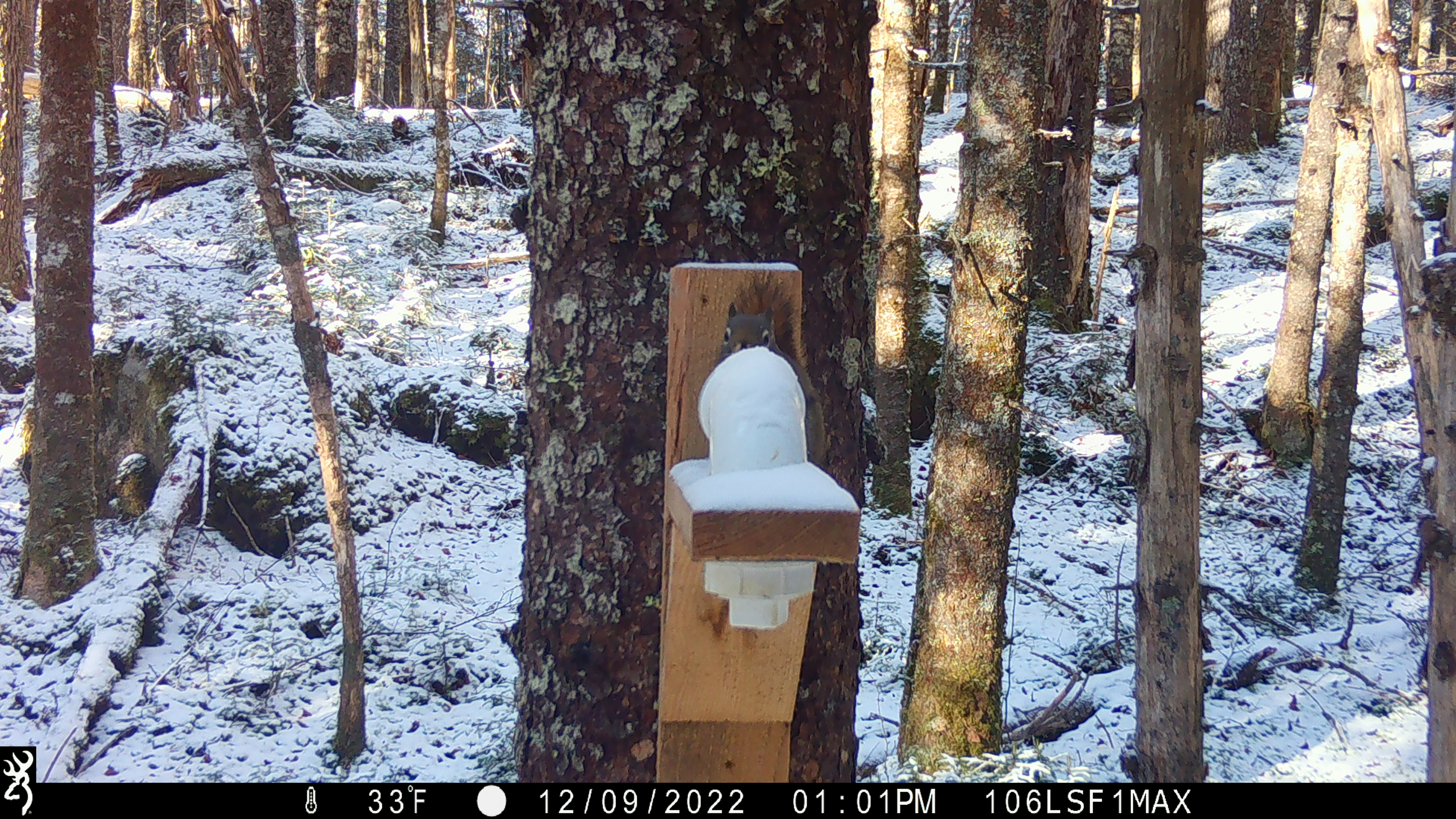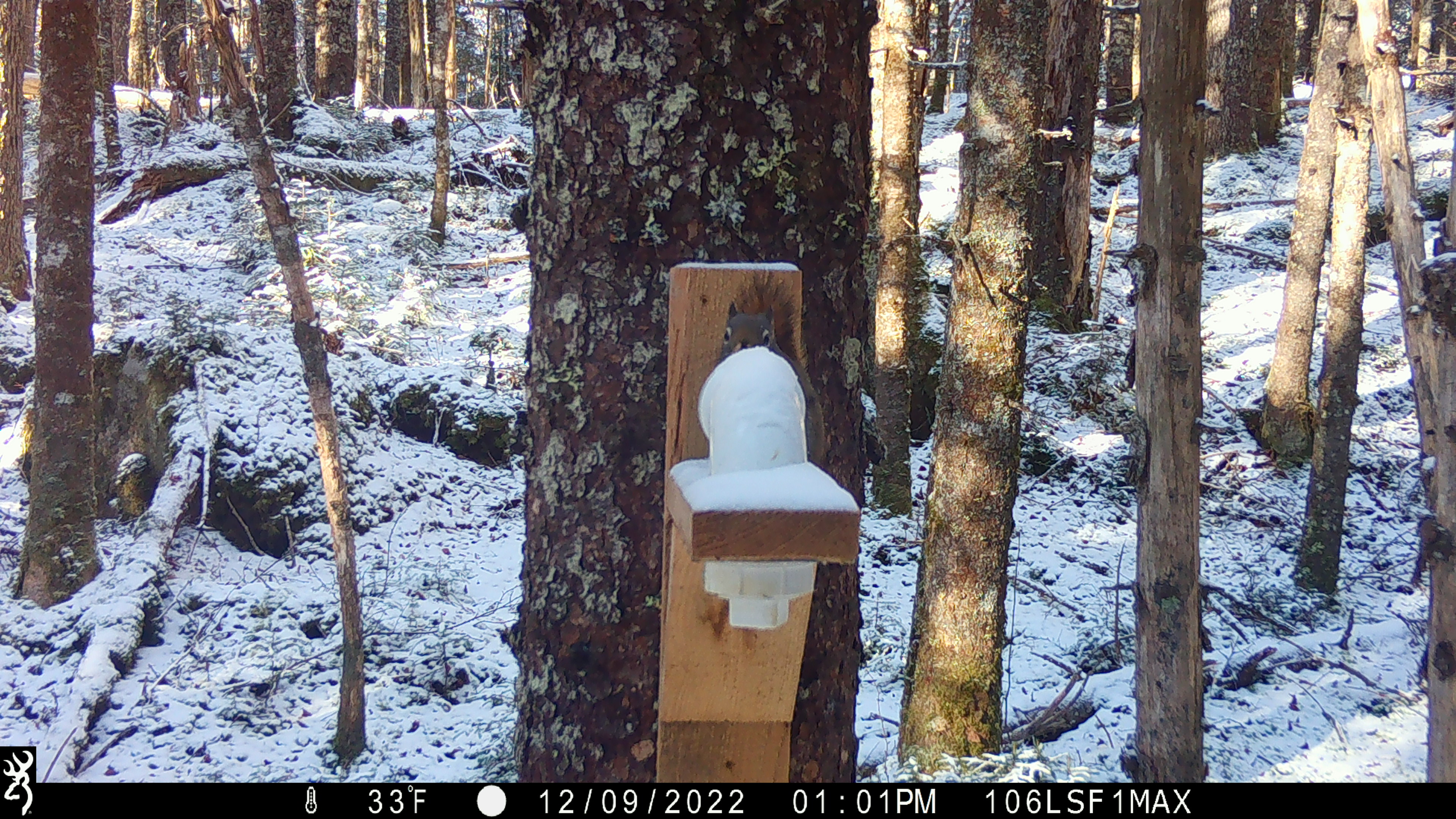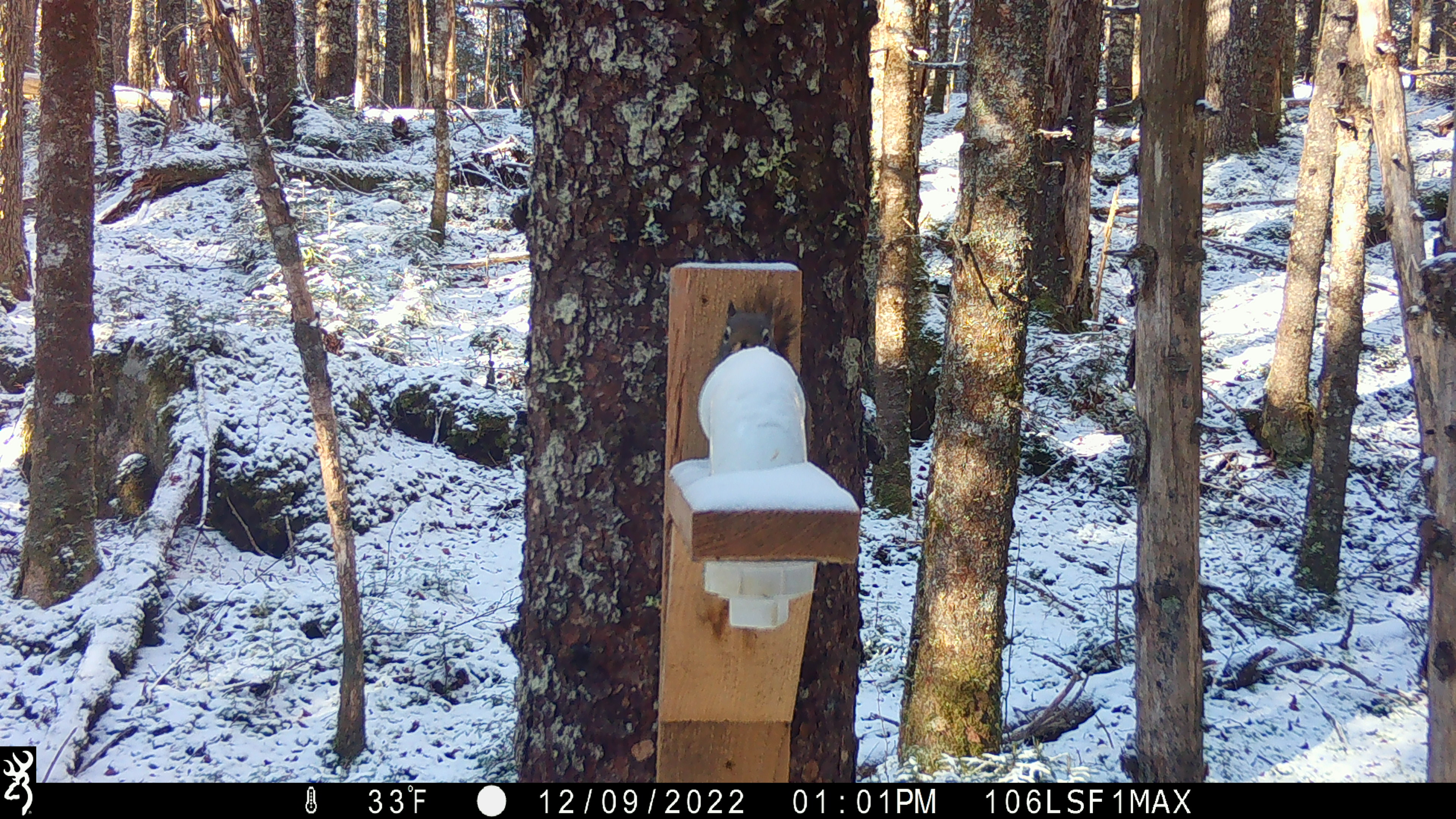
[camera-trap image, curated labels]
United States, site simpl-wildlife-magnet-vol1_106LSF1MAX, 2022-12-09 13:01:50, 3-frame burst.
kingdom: Animalia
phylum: Chordata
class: Mammalia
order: Rodentia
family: Sciuridae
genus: Tamiasciurus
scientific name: Tamiasciurus hudsonicus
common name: red squirrel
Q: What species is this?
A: Red squirrel (Tamiasciurus hudsonicus).